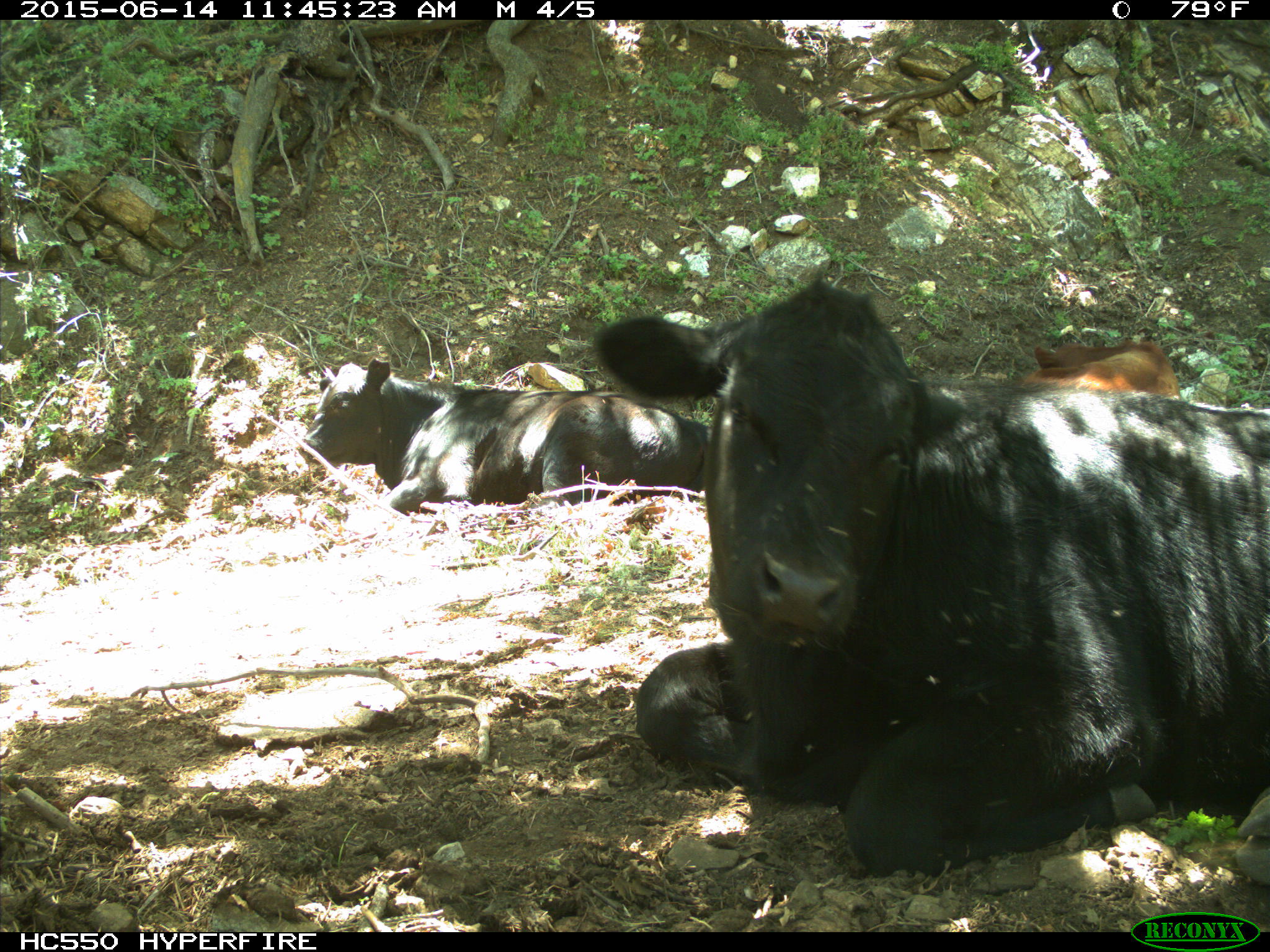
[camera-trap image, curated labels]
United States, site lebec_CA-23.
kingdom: Animalia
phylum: Chordata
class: Mammalia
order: Artiodactyla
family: Bovidae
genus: Bos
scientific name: Bos taurus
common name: domestic cow